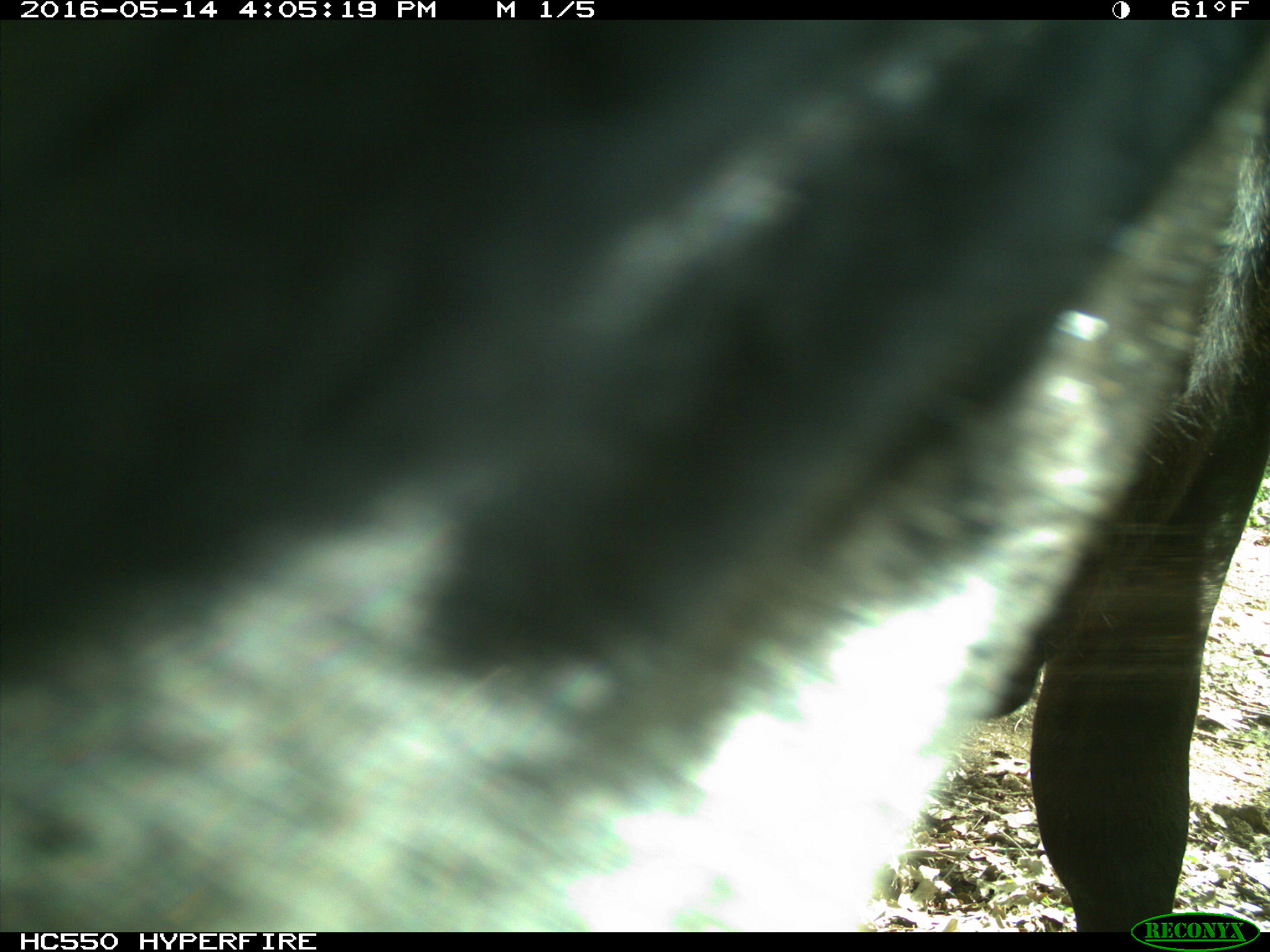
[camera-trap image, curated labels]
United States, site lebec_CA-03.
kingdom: Animalia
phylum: Chordata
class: Mammalia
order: Artiodactyla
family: Bovidae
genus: Bos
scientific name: Bos taurus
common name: domestic cow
Bos taurus (domestic cow).